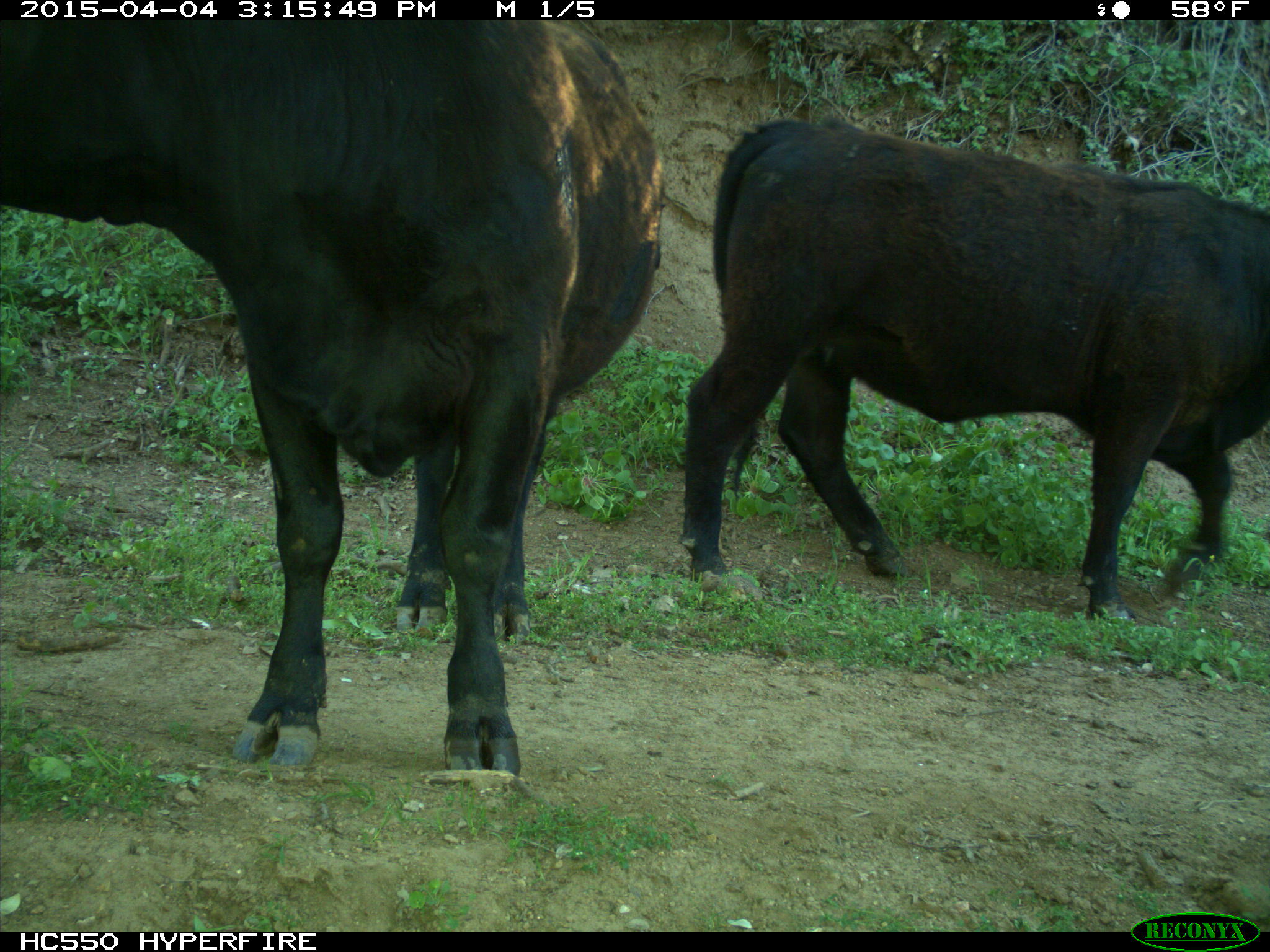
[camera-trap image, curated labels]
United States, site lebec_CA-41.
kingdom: Animalia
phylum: Chordata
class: Mammalia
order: Artiodactyla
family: Bovidae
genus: Bos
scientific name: Bos taurus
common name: domestic cow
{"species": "Bos taurus (domestic cow)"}